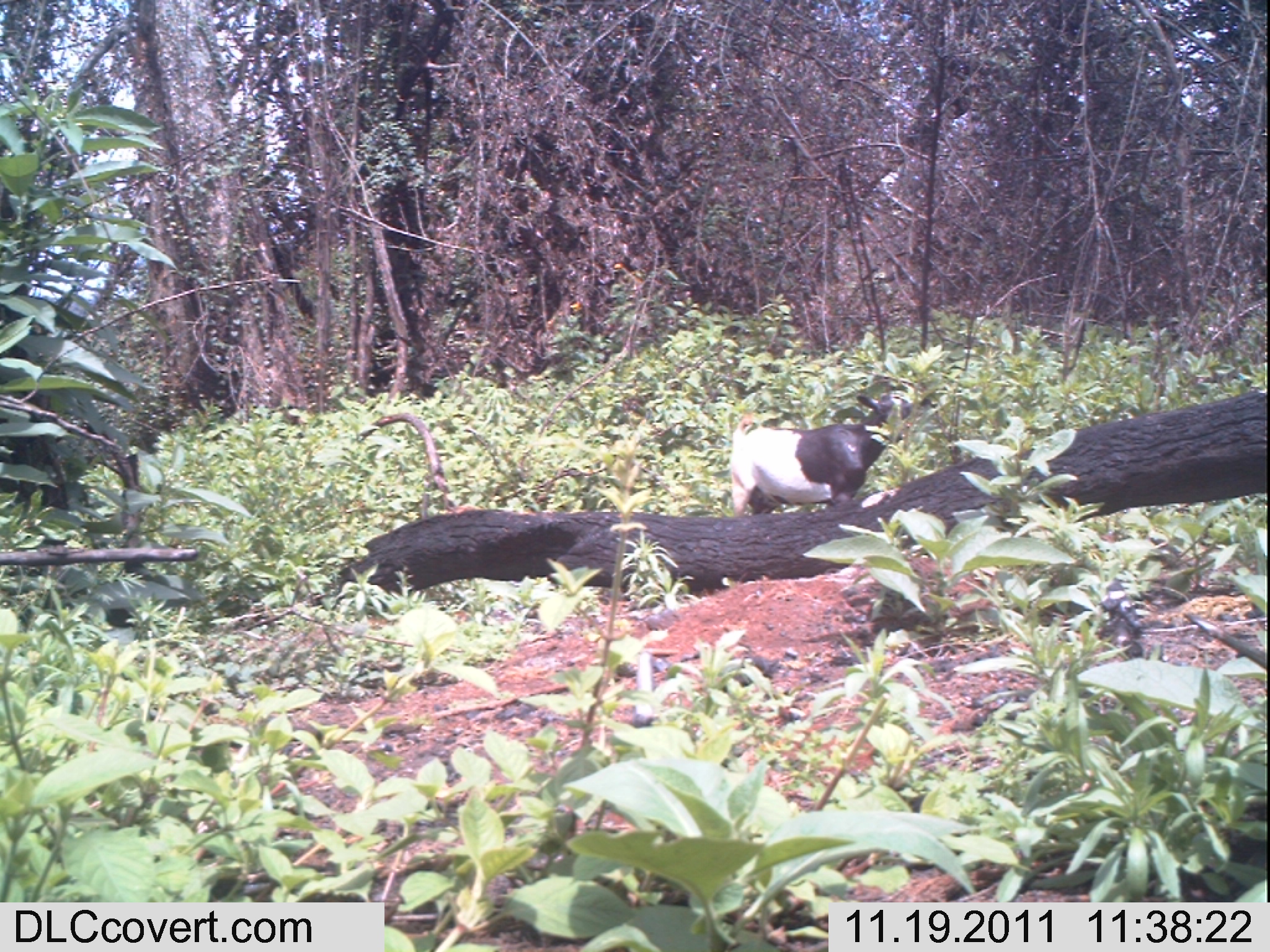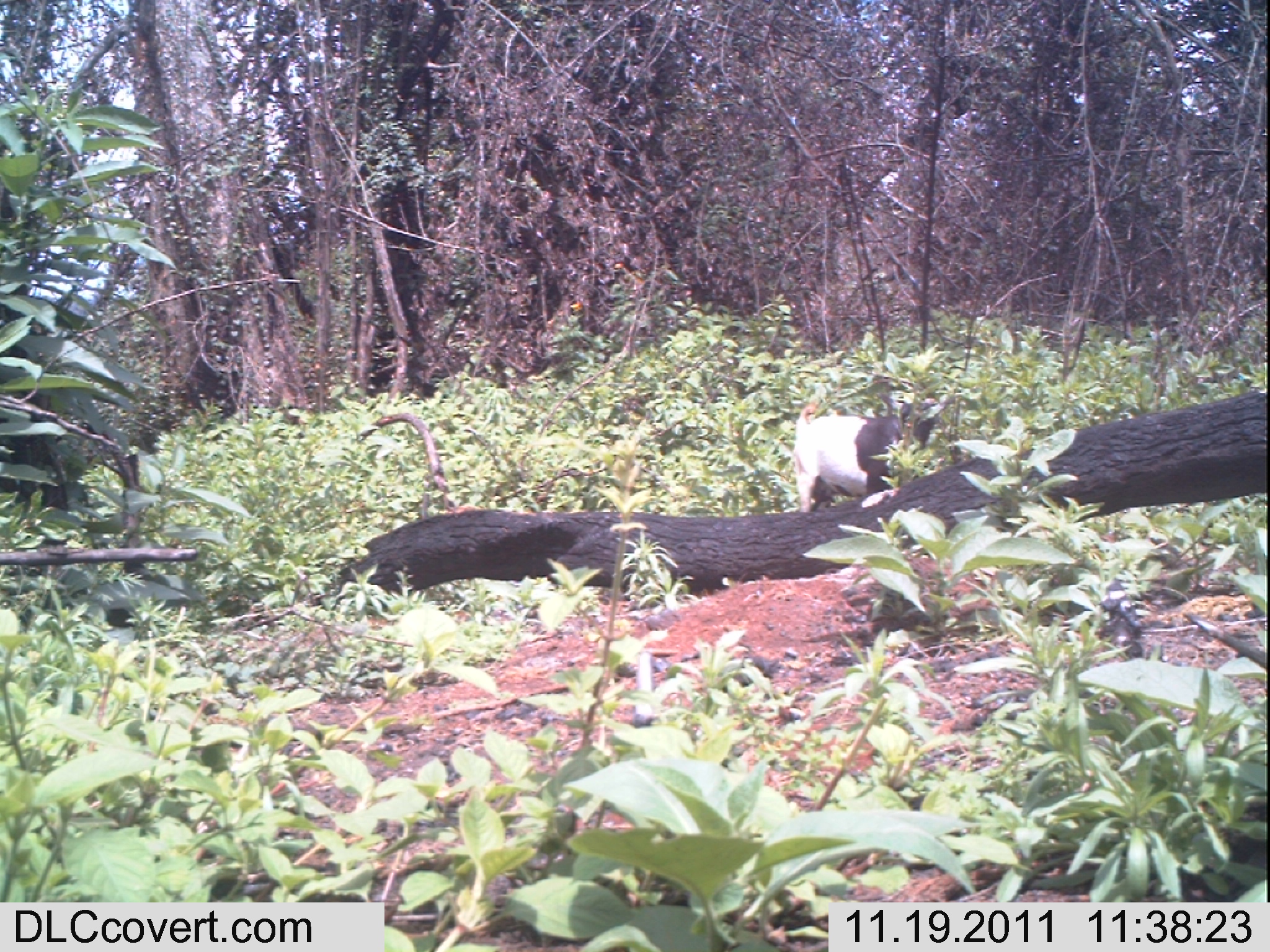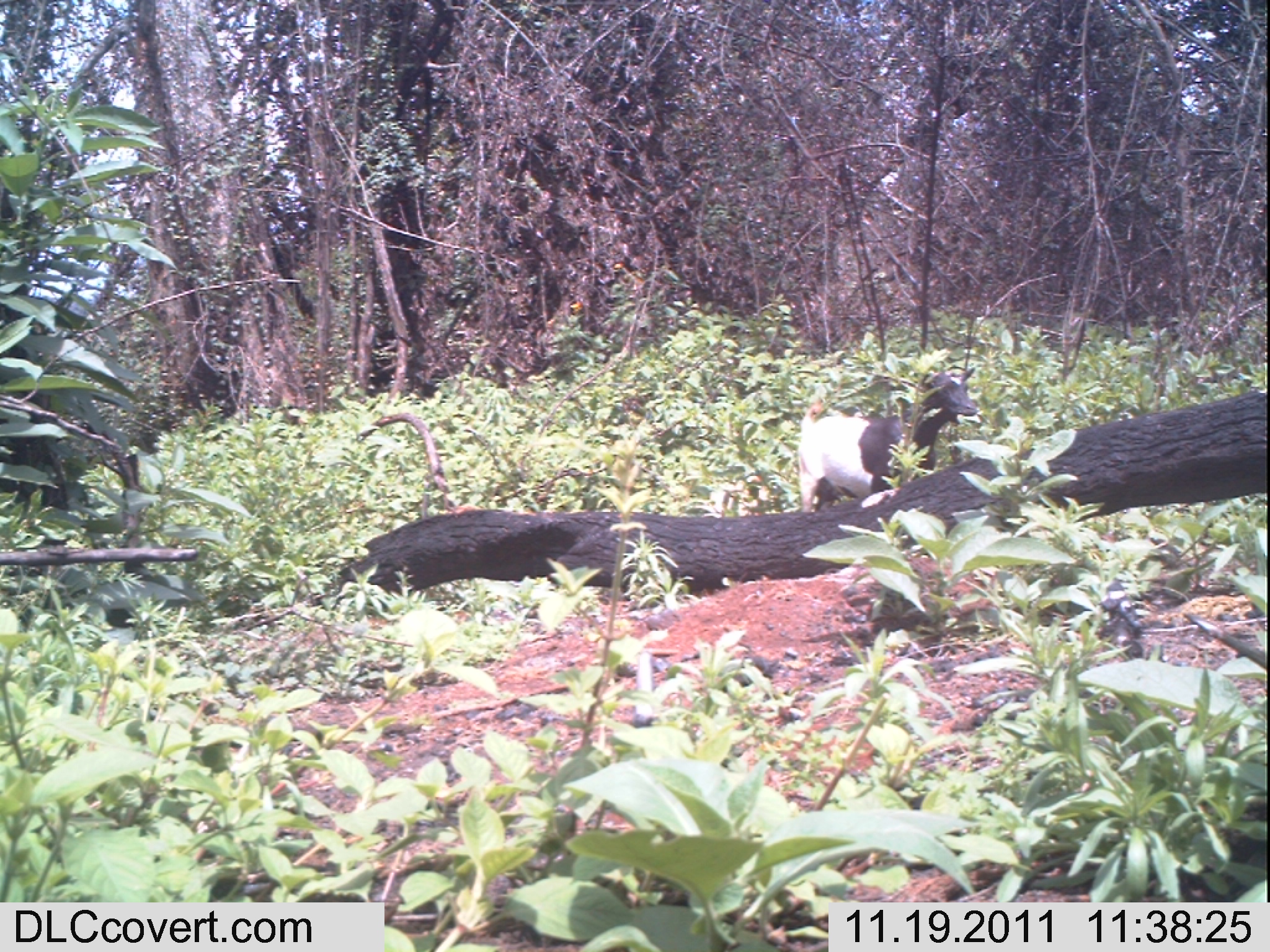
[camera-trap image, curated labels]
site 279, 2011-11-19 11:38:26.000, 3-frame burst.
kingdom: Animalia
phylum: Chordata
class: Mammalia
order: Artiodactyla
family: Bovidae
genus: Capra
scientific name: Capra aegagrus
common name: wild goat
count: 1